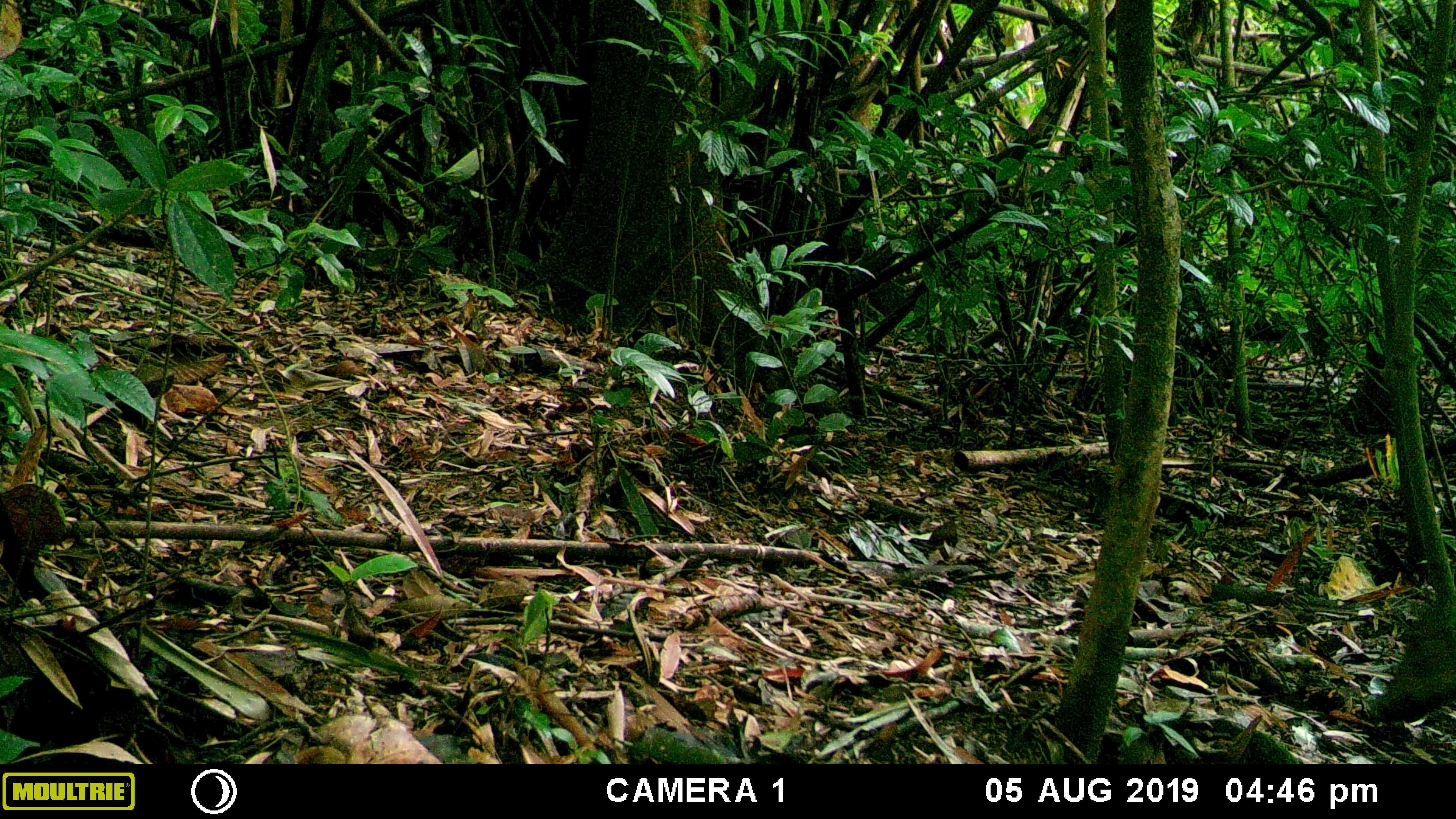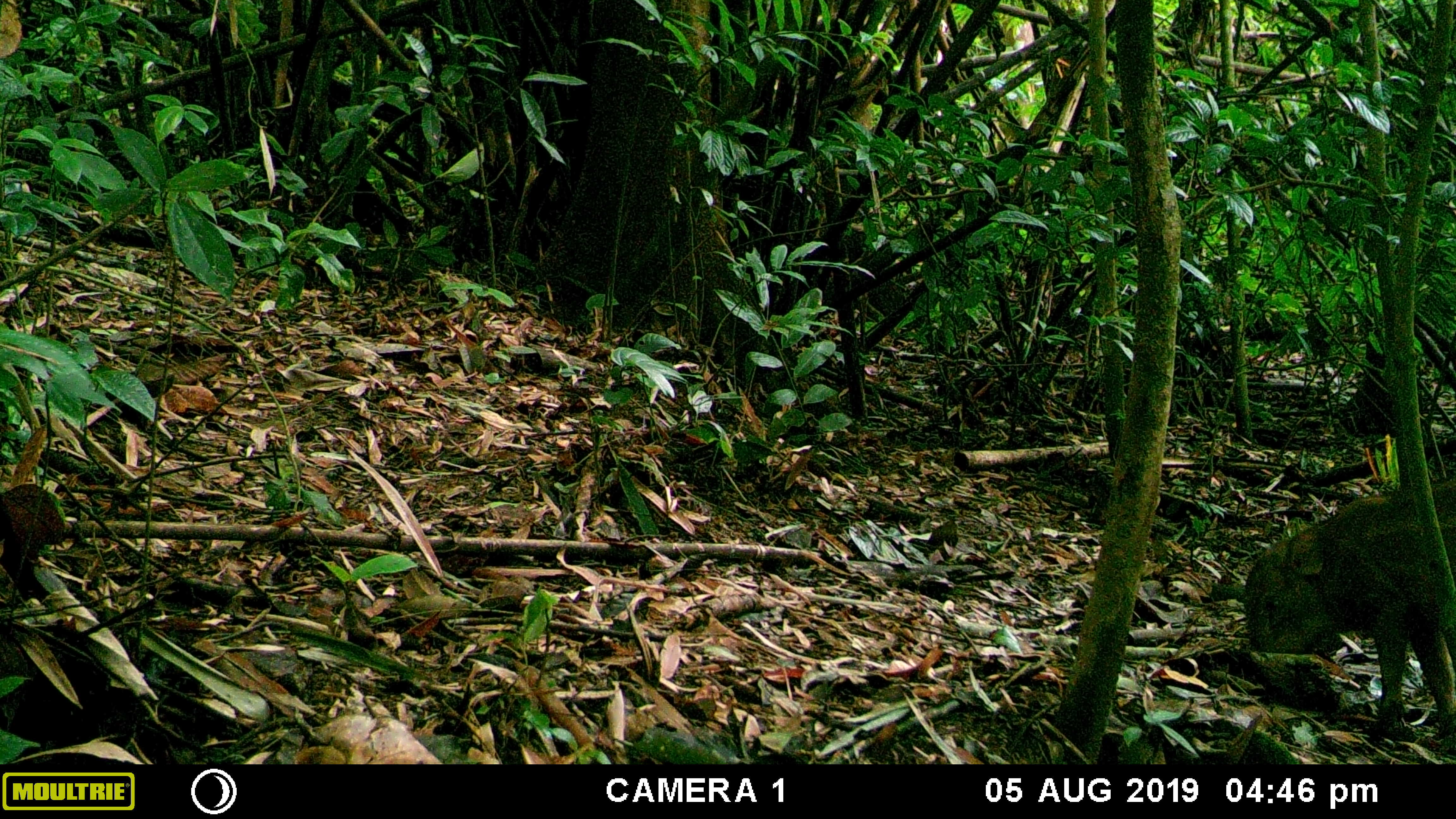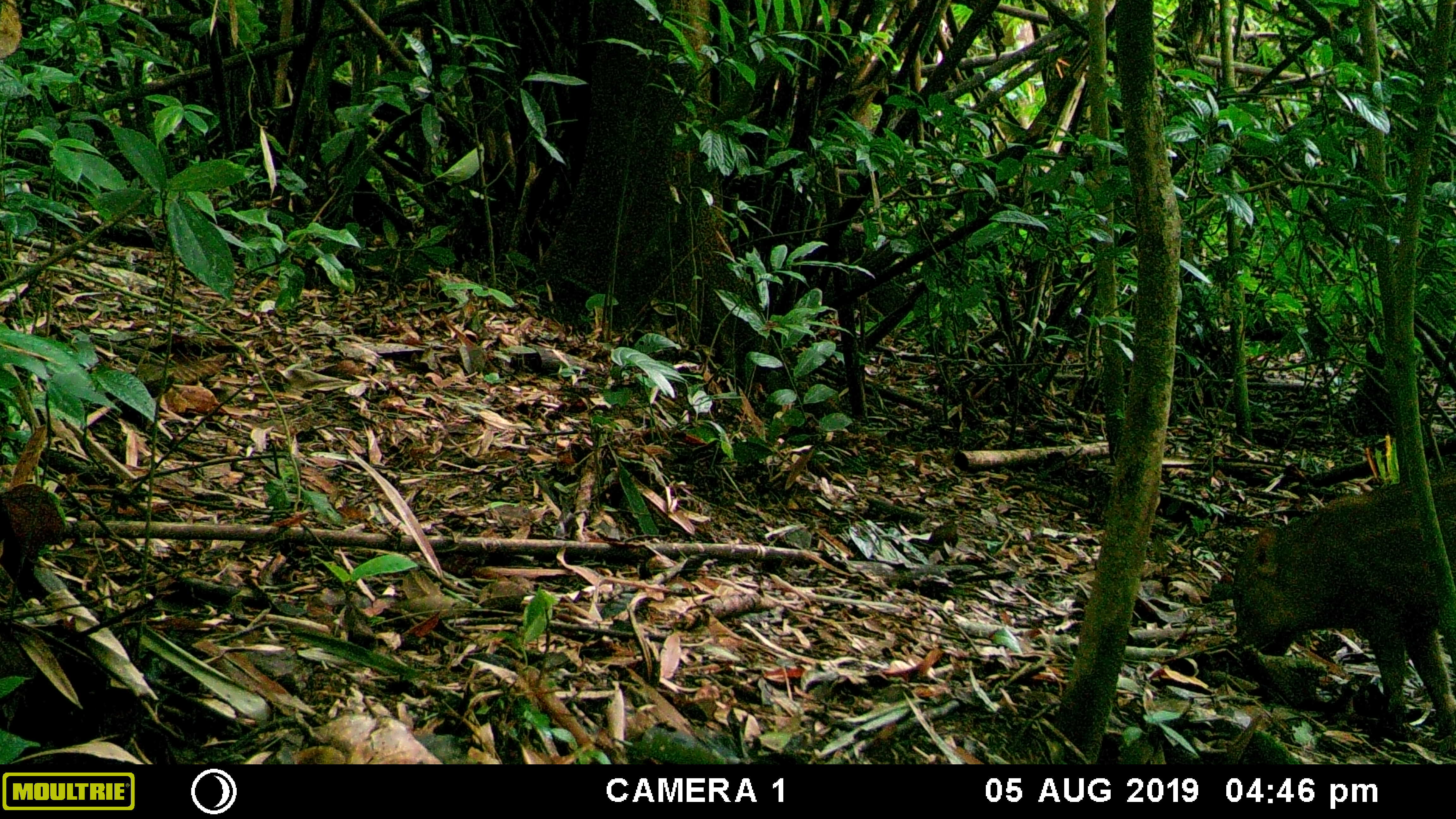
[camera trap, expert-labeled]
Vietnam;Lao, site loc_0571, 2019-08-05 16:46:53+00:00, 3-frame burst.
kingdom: Animalia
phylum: Chordata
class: Mammalia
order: Artiodactyla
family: Suidae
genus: Sus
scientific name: Sus scrofa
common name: eurasian wild pig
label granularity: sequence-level